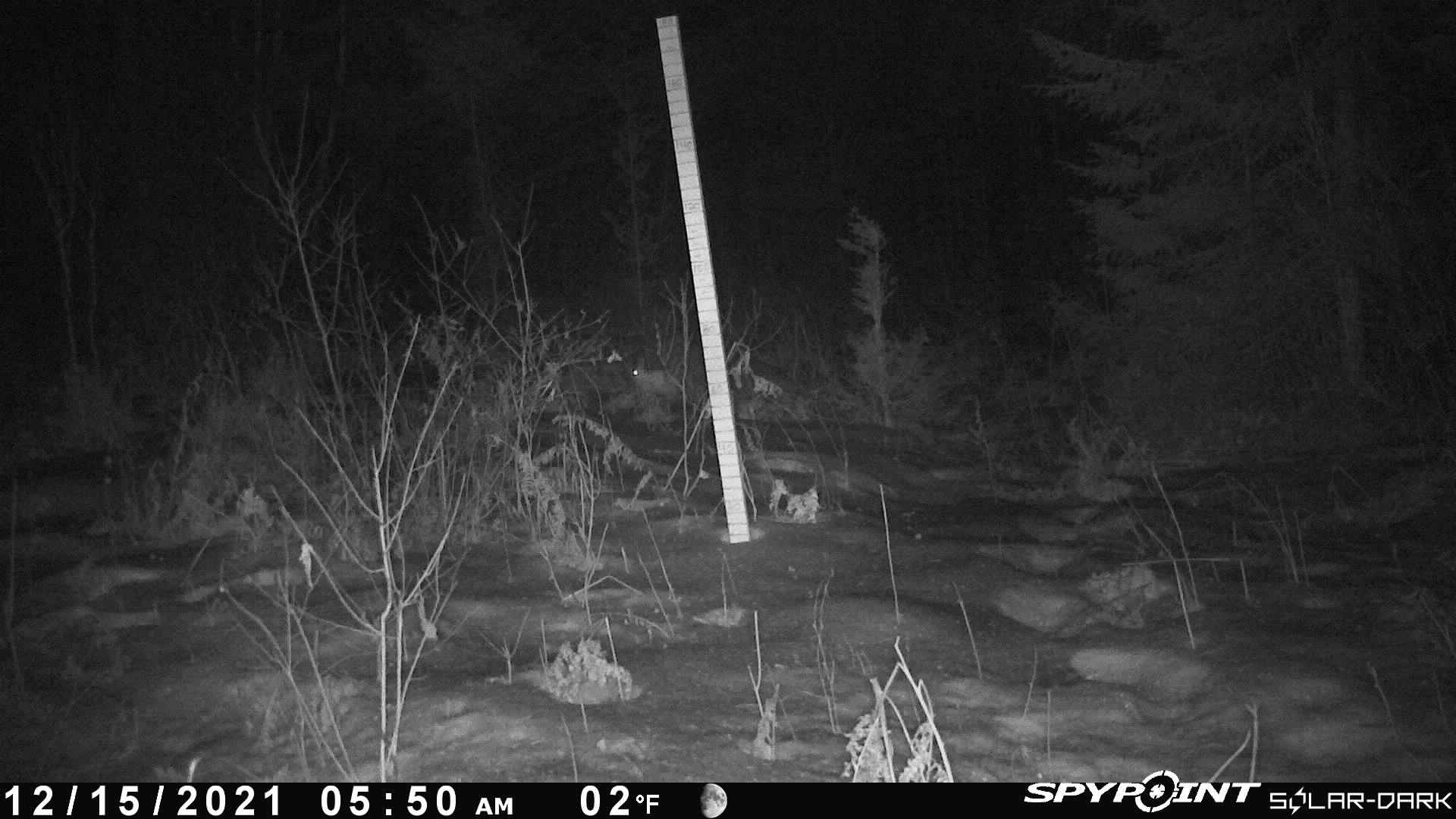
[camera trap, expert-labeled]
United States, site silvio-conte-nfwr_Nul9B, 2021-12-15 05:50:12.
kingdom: Animalia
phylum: Chordata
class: Mammalia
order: Lagomorpha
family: Leporidae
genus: Lepus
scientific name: Lepus americanus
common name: snowshoe hare